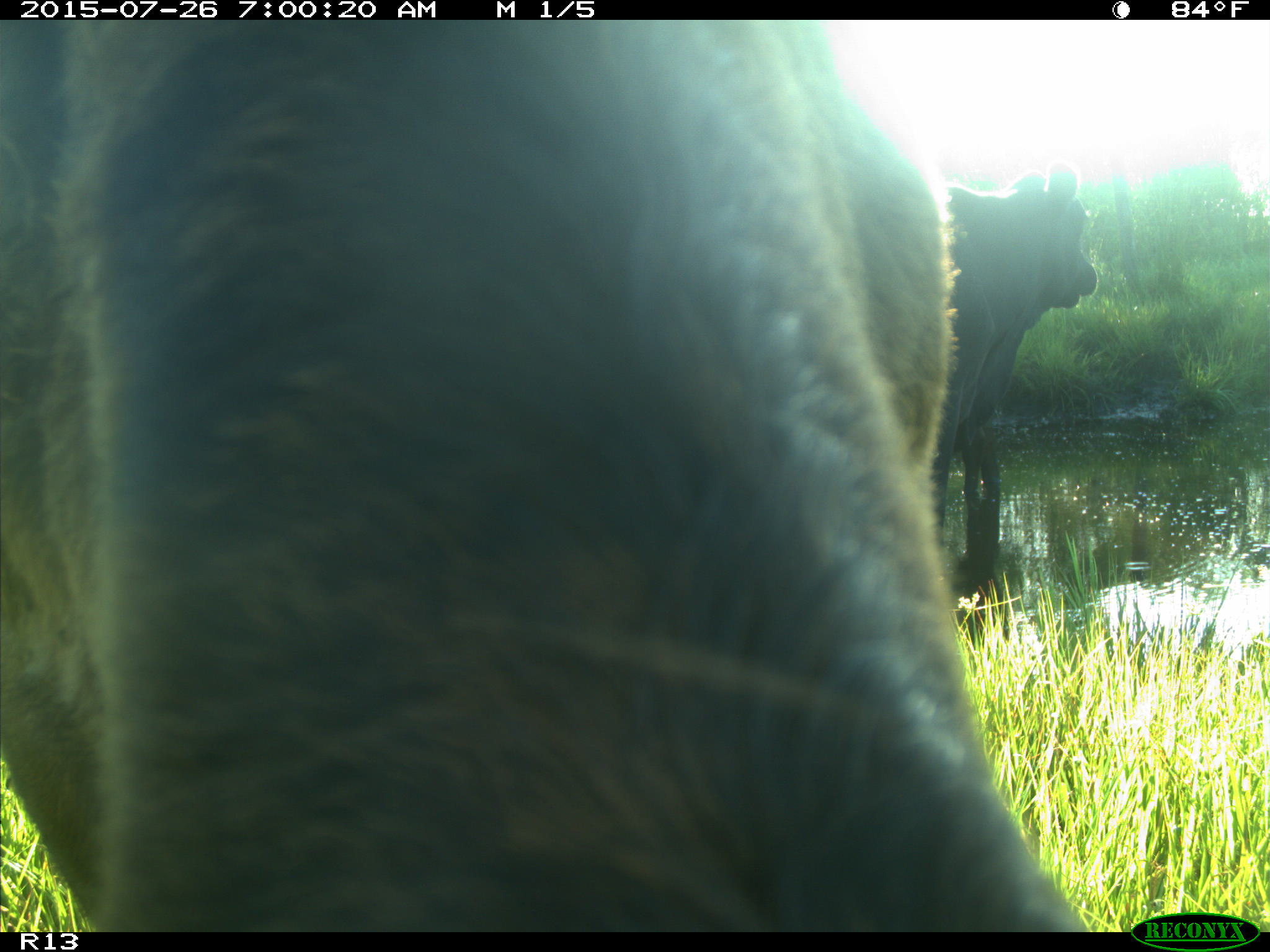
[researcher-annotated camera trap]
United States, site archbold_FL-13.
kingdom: Animalia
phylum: Chordata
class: Mammalia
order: Artiodactyla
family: Suidae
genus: Sus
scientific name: Sus scrofa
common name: wild boar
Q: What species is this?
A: Sus scrofa (wild boar).